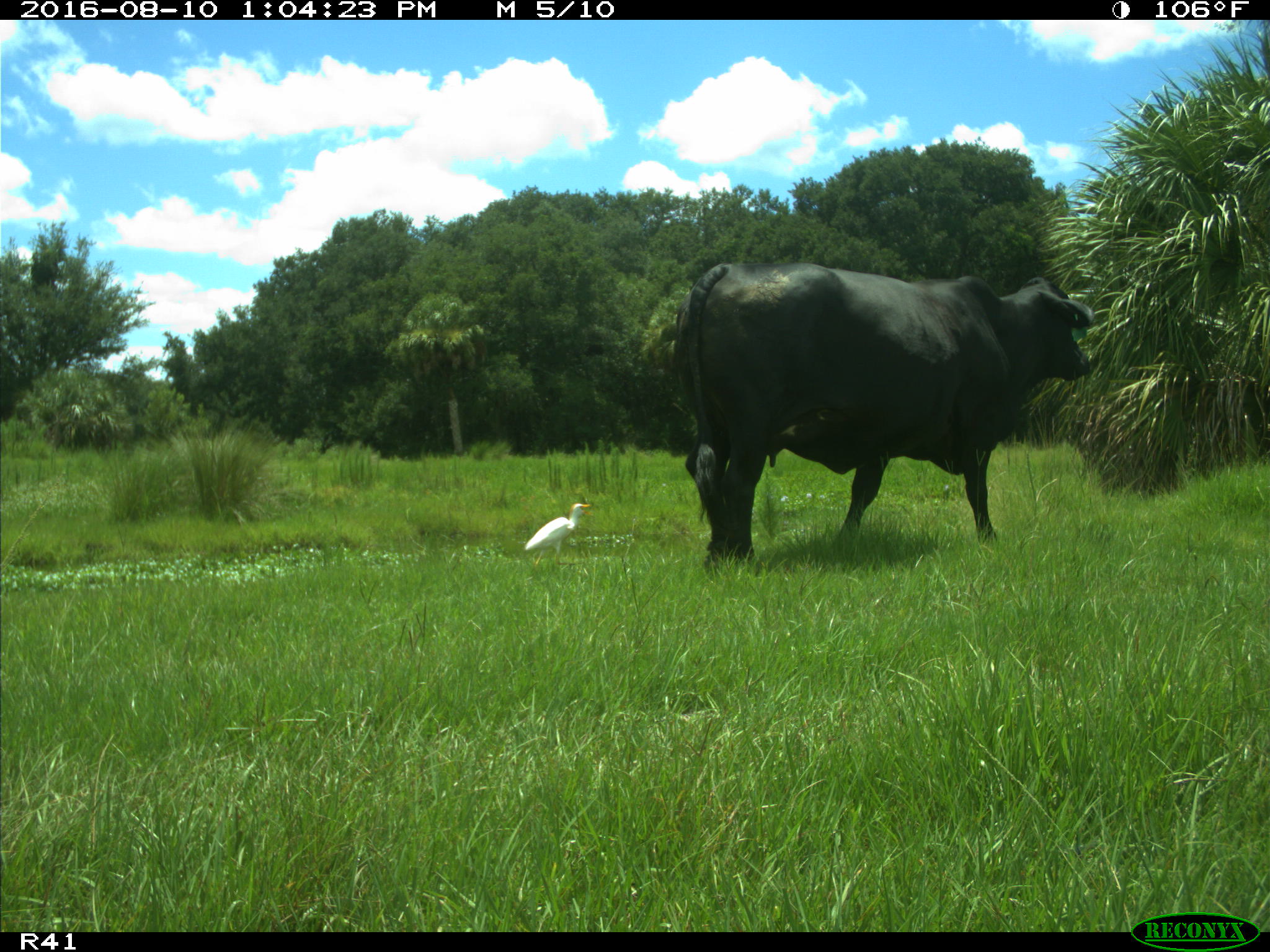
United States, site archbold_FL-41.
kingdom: Animalia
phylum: Chordata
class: Mammalia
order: Artiodactyla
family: Bovidae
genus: Bos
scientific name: Bos taurus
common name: domestic cow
Bos taurus (domestic cow).